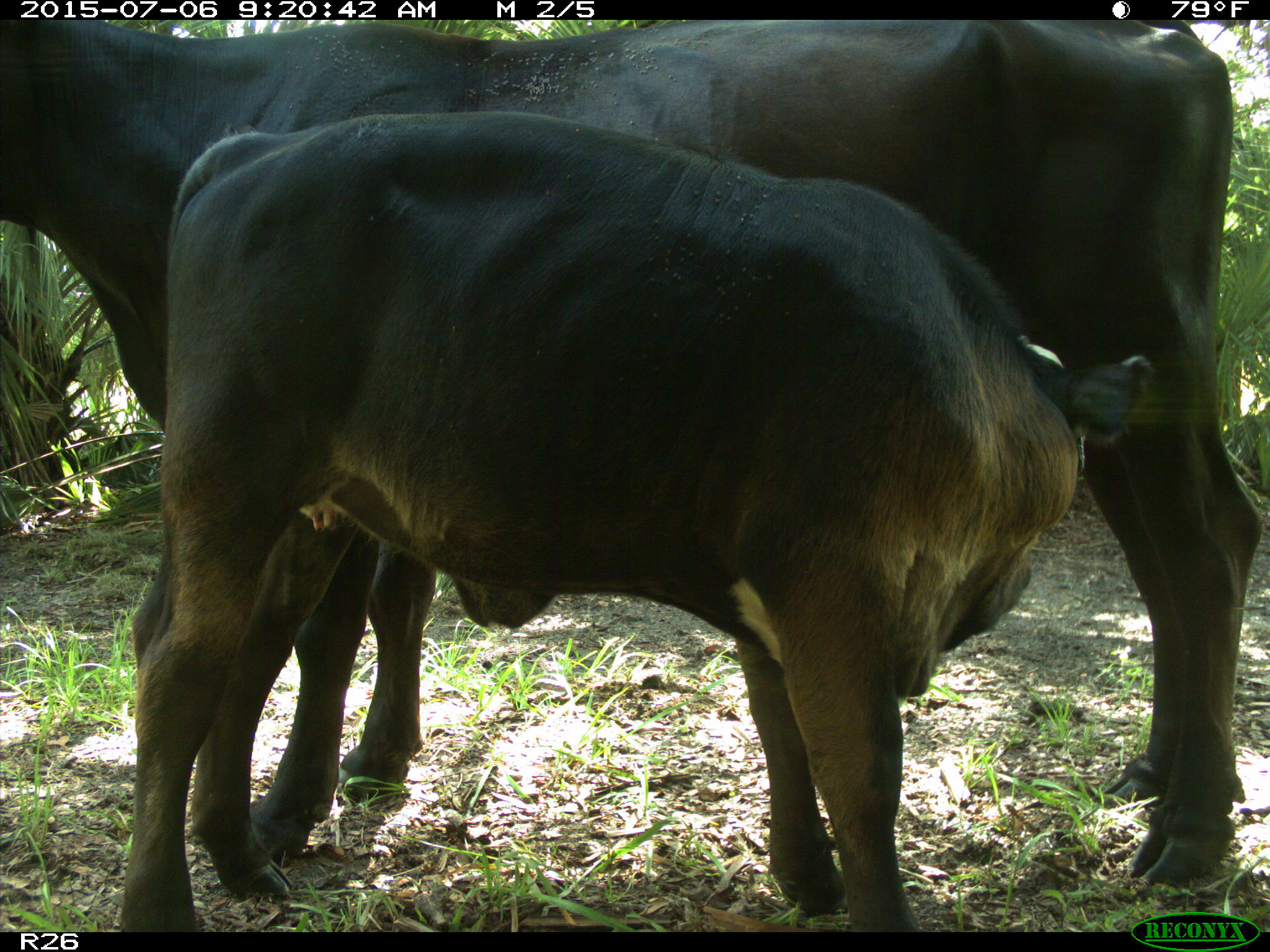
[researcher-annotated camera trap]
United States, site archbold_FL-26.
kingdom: Animalia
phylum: Chordata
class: Mammalia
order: Artiodactyla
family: Bovidae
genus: Bos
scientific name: Bos taurus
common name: domestic cow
Bos taurus (domestic cow).